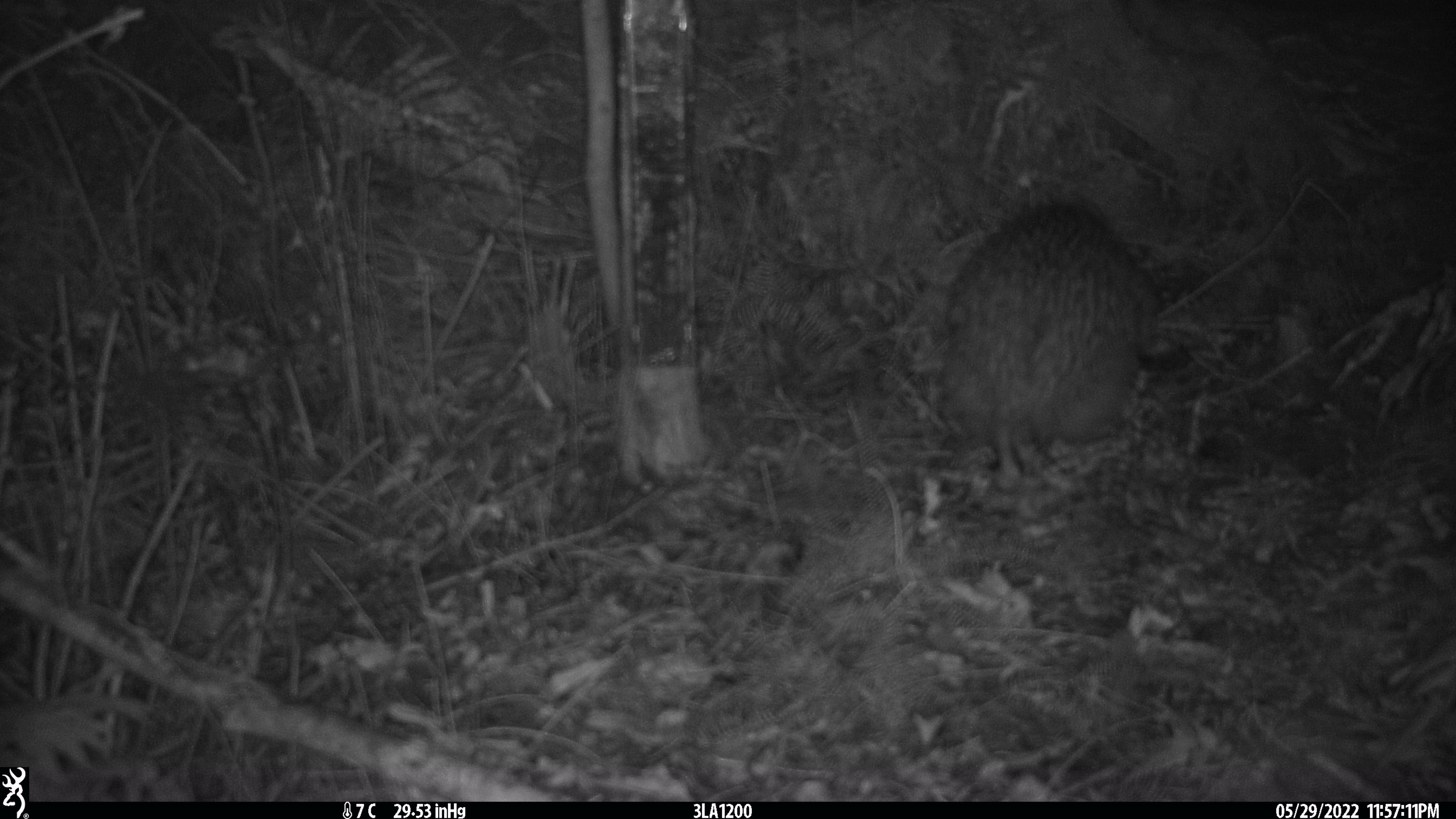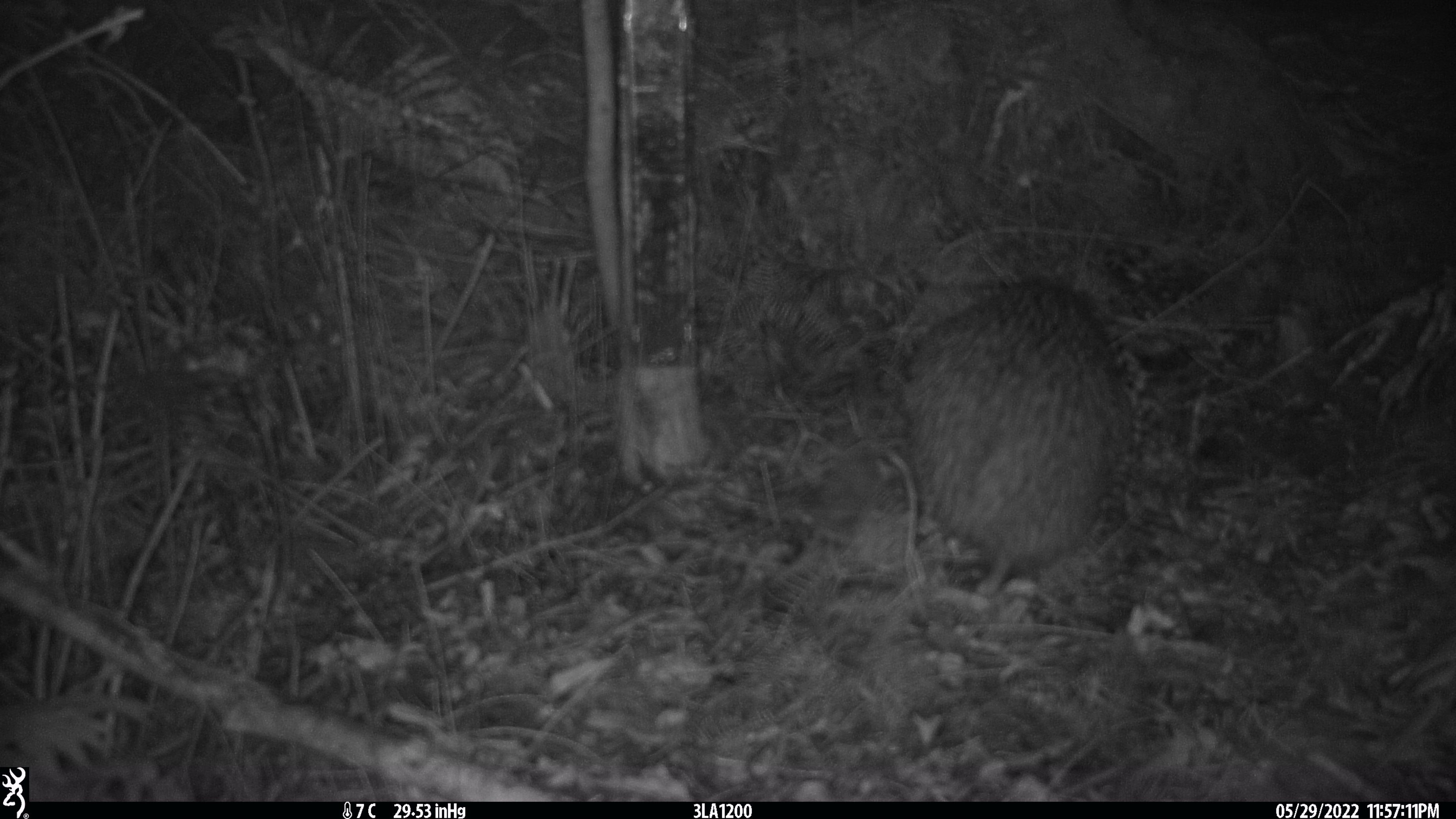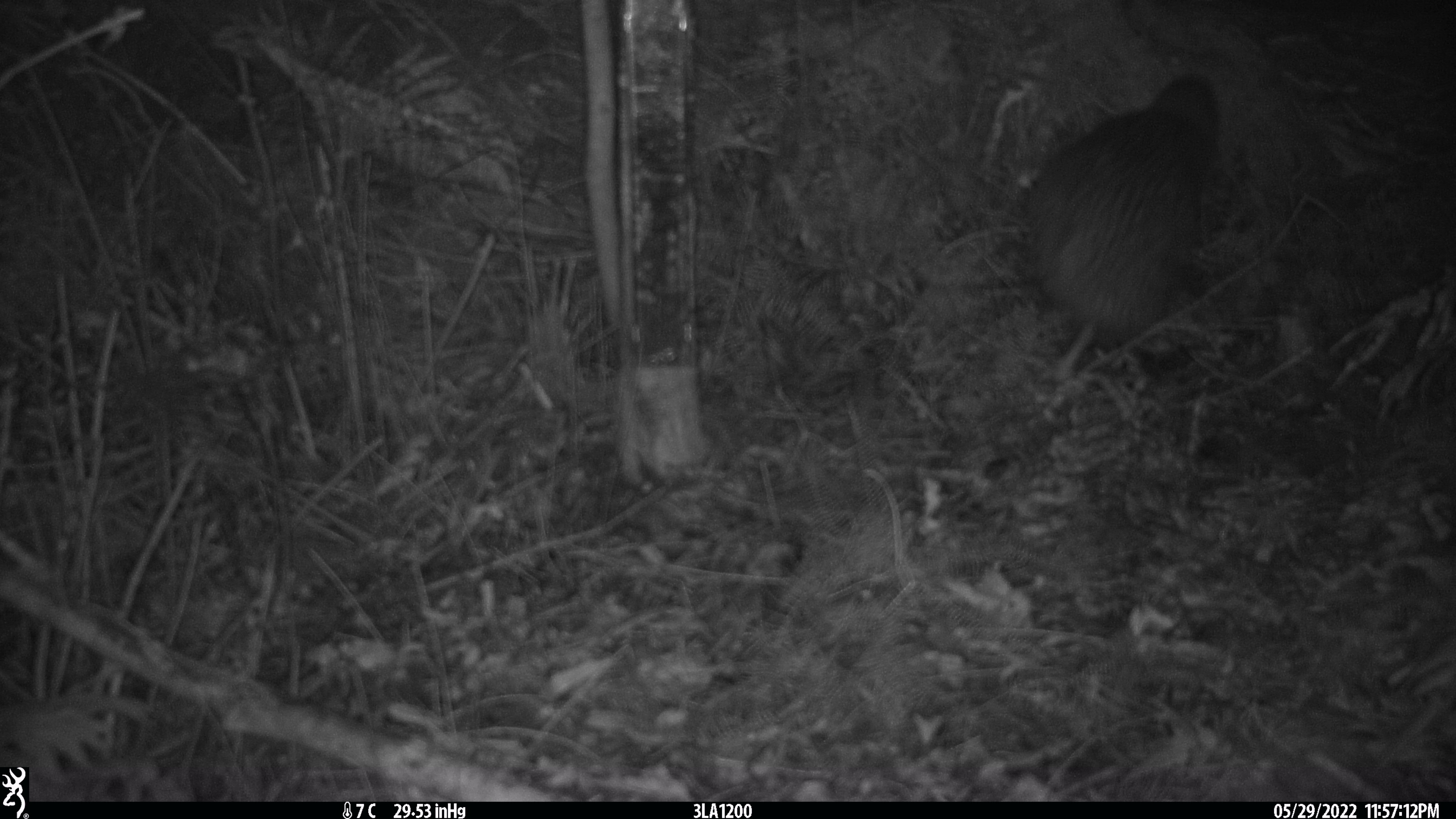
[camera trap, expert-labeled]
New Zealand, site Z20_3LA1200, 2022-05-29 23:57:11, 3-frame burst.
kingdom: Animalia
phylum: Chordata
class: Aves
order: Apterygiformes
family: Apterygidae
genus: Apteryx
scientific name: Apteryx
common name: kiwi